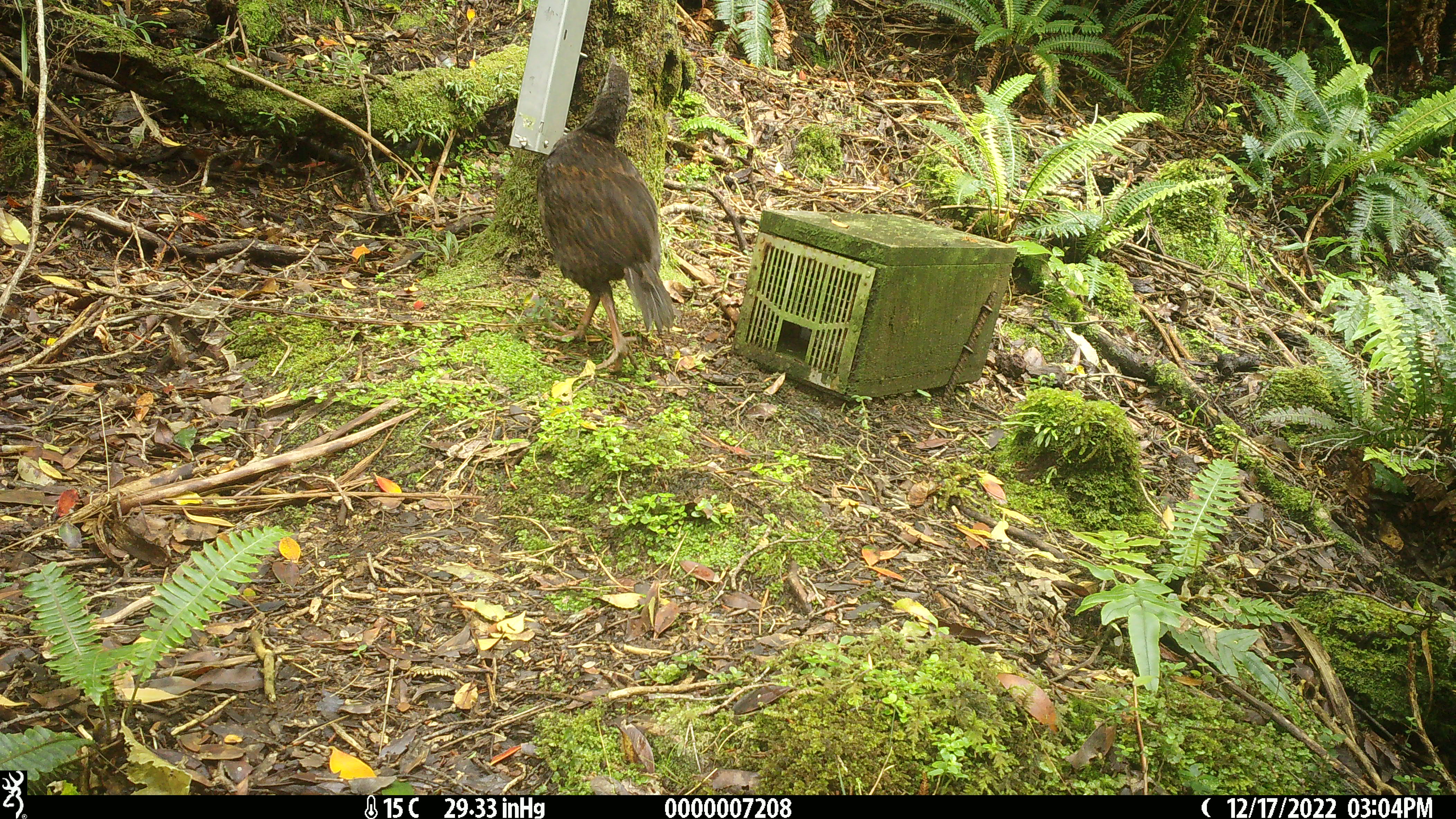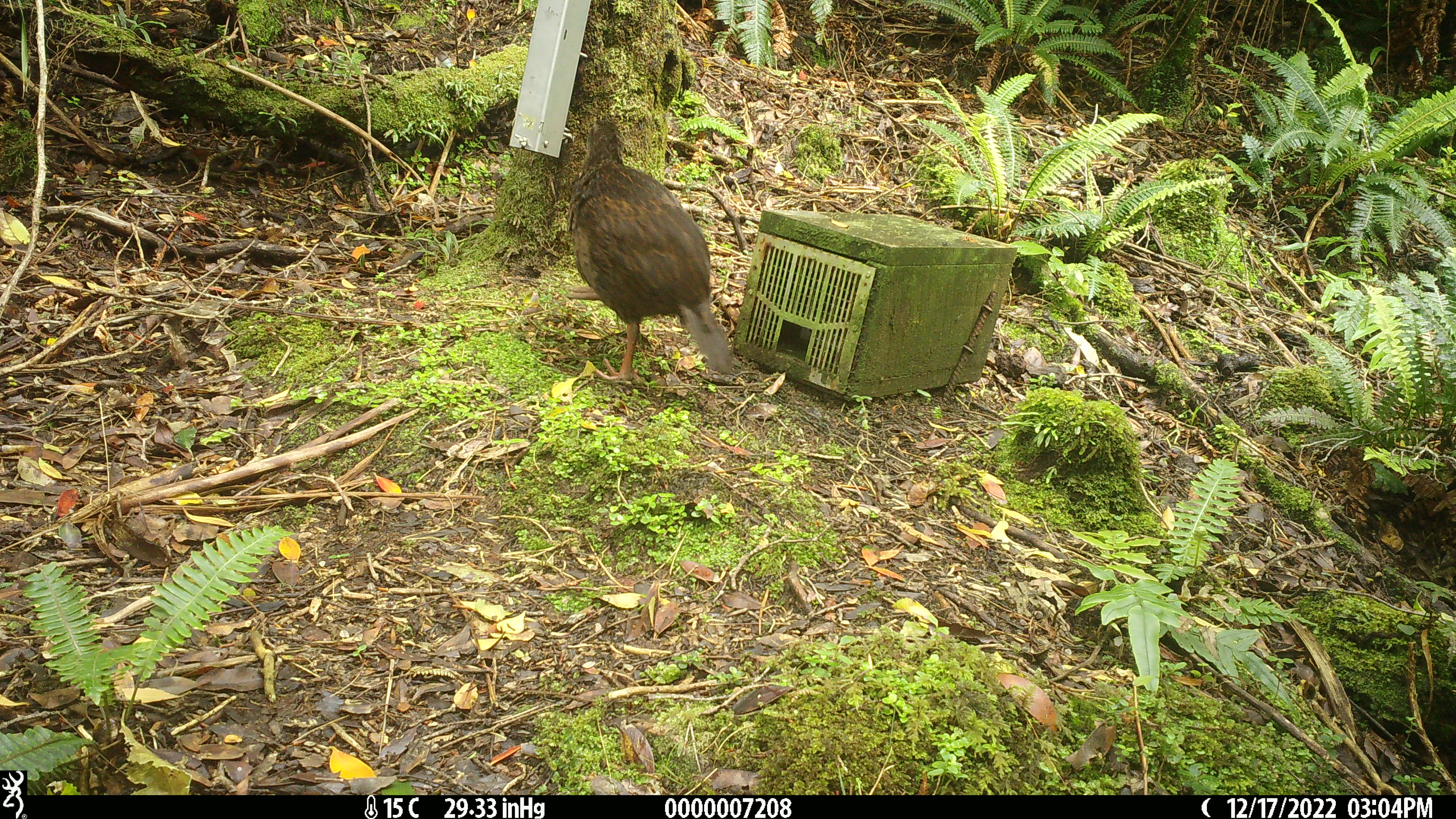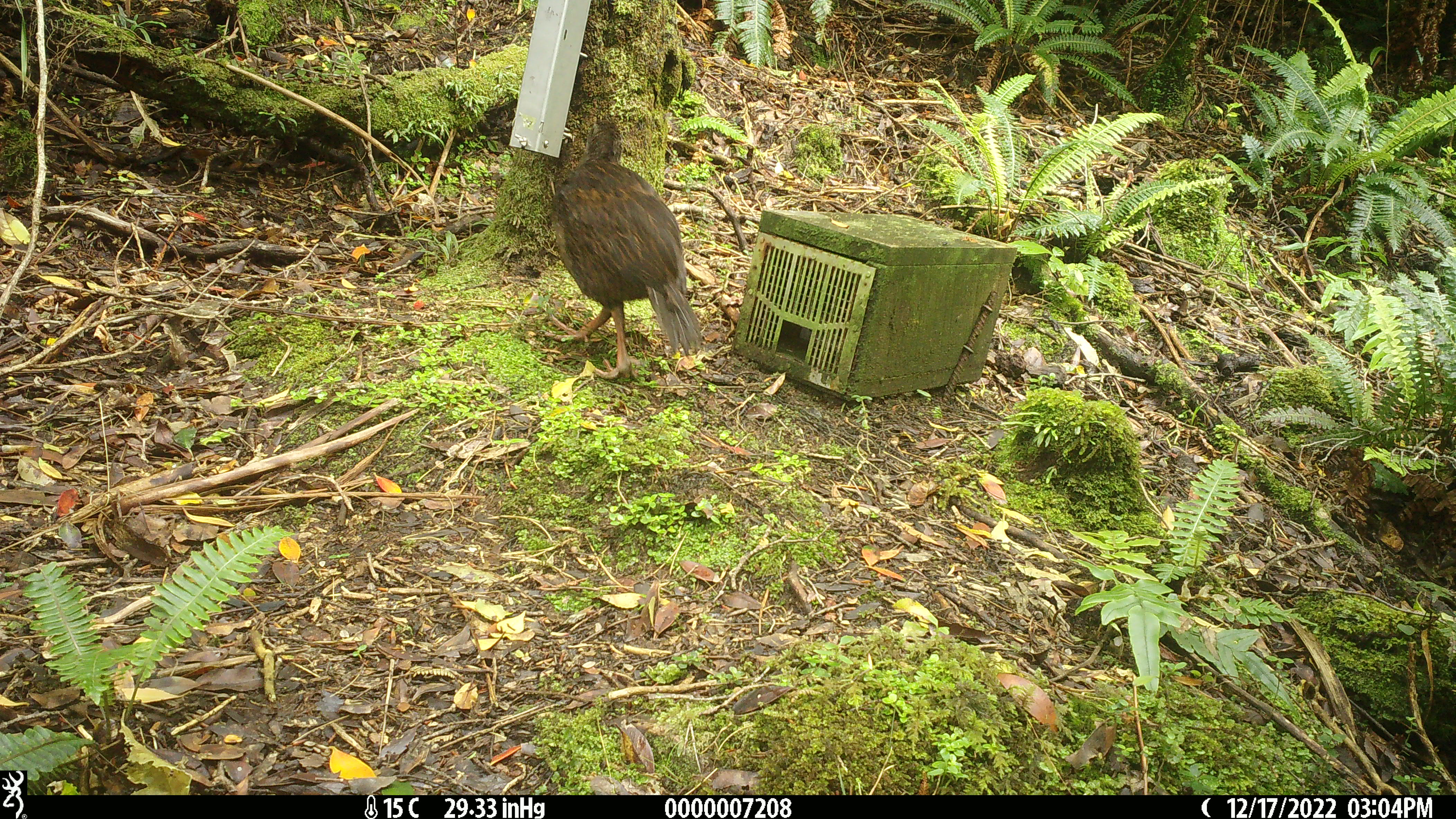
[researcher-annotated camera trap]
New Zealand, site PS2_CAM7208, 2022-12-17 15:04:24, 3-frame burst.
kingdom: Animalia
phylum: Chordata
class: Aves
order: Gruiformes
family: Rallidae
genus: Gallirallus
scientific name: Gallirallus australis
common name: weka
Weka (Gallirallus australis).